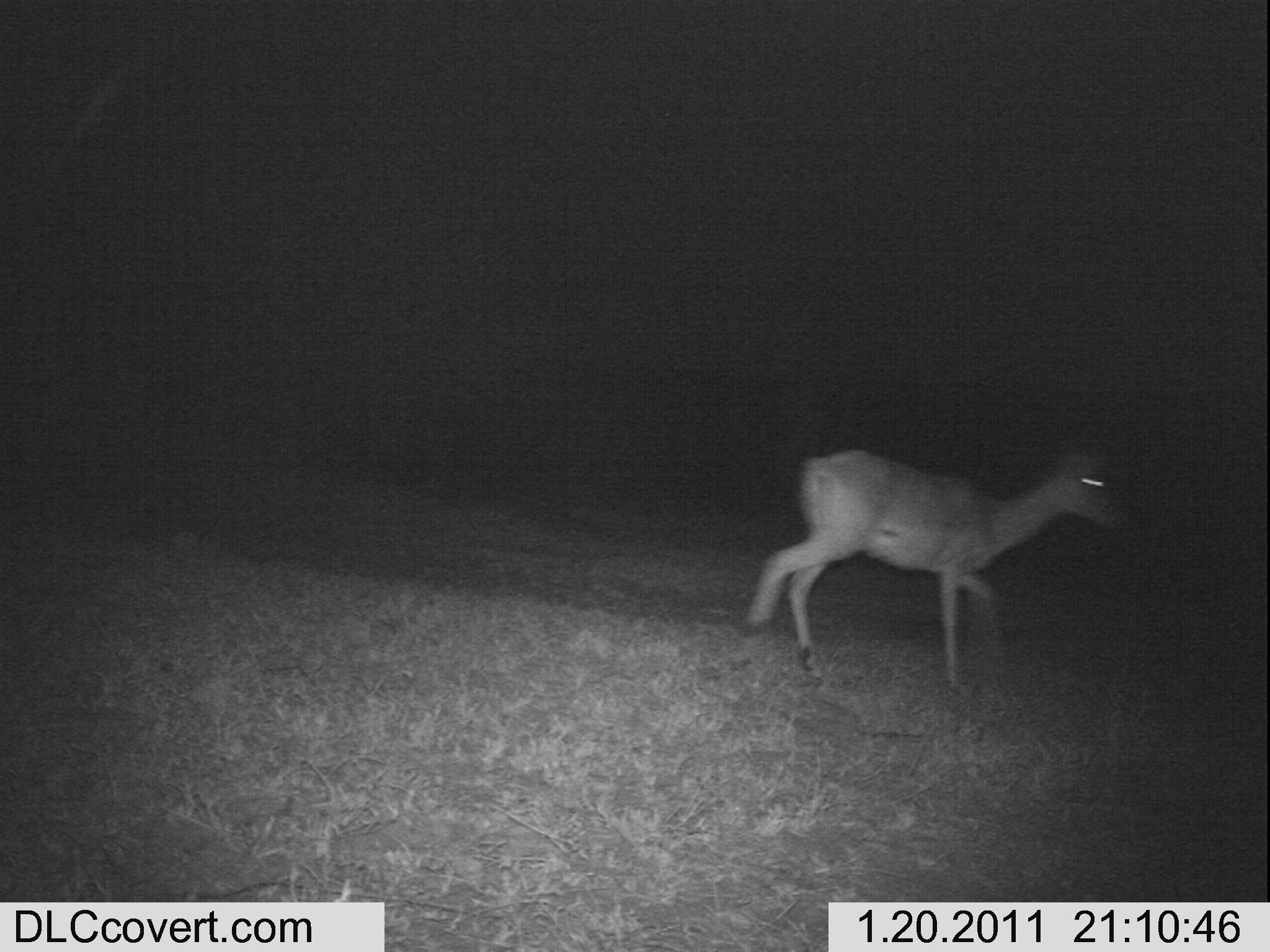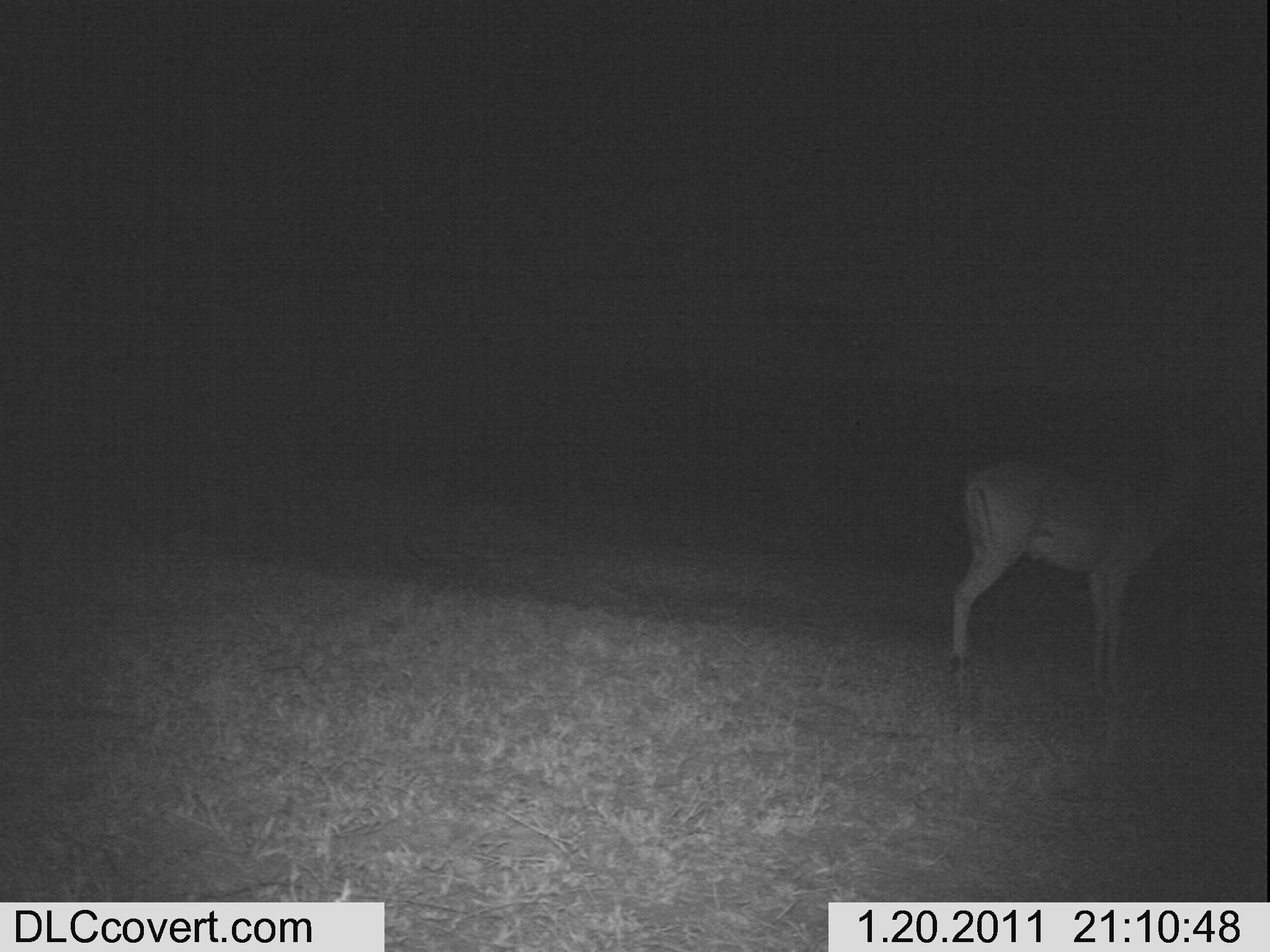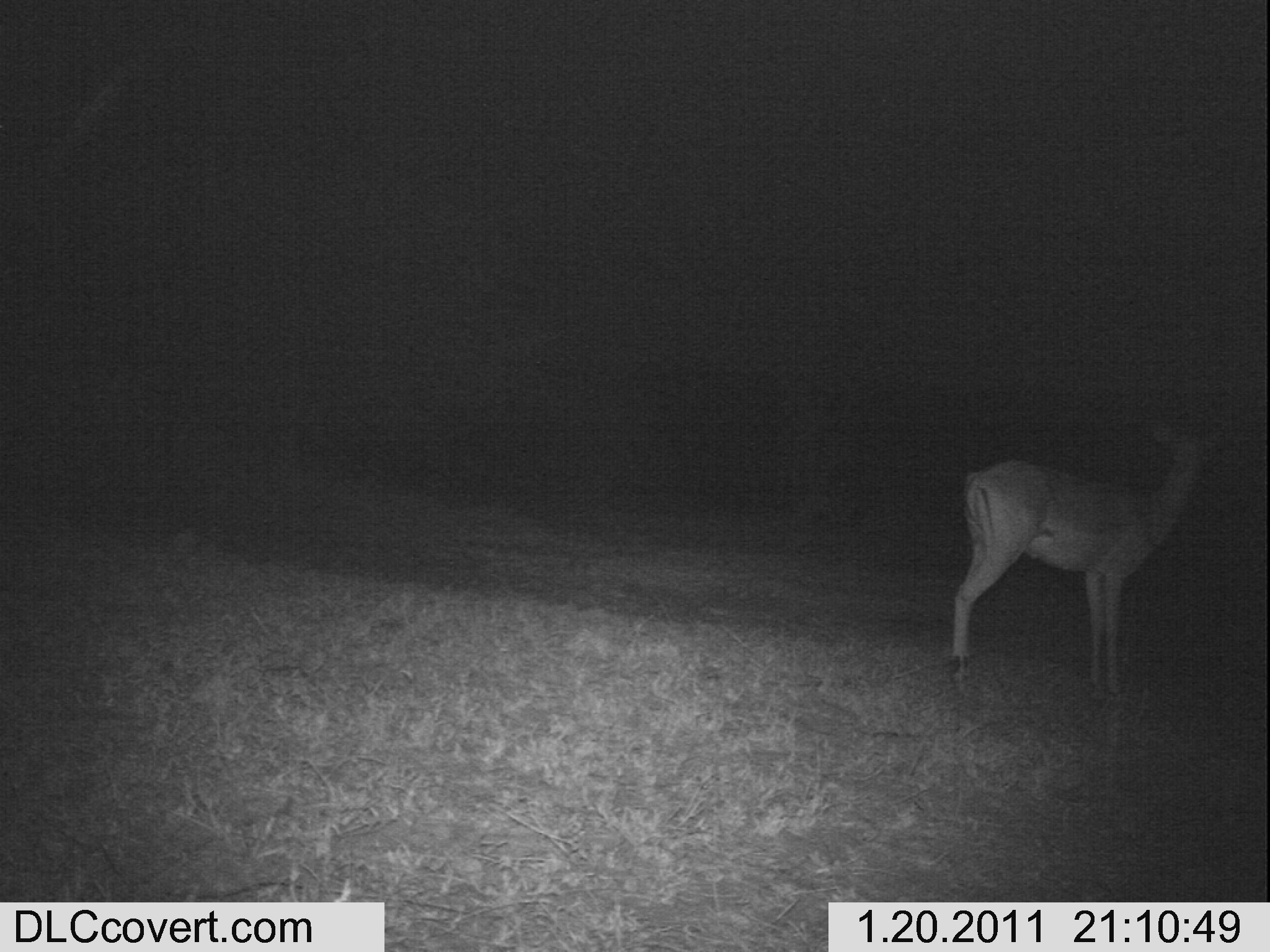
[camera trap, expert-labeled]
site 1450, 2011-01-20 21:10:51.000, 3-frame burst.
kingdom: Animalia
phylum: Chordata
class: Mammalia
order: Artiodactyla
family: Bovidae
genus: Aepyceros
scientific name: Aepyceros melampus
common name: impala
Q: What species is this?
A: Aepyceros melampus (impala).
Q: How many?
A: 1.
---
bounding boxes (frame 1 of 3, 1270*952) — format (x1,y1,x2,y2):
aepyceros melampus: (746,447,1129,694)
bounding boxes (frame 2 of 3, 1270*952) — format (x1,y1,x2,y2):
aepyceros melampus: (943,420,1227,706)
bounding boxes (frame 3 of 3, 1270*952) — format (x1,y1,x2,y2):
aepyceros melampus: (942,417,1231,710)